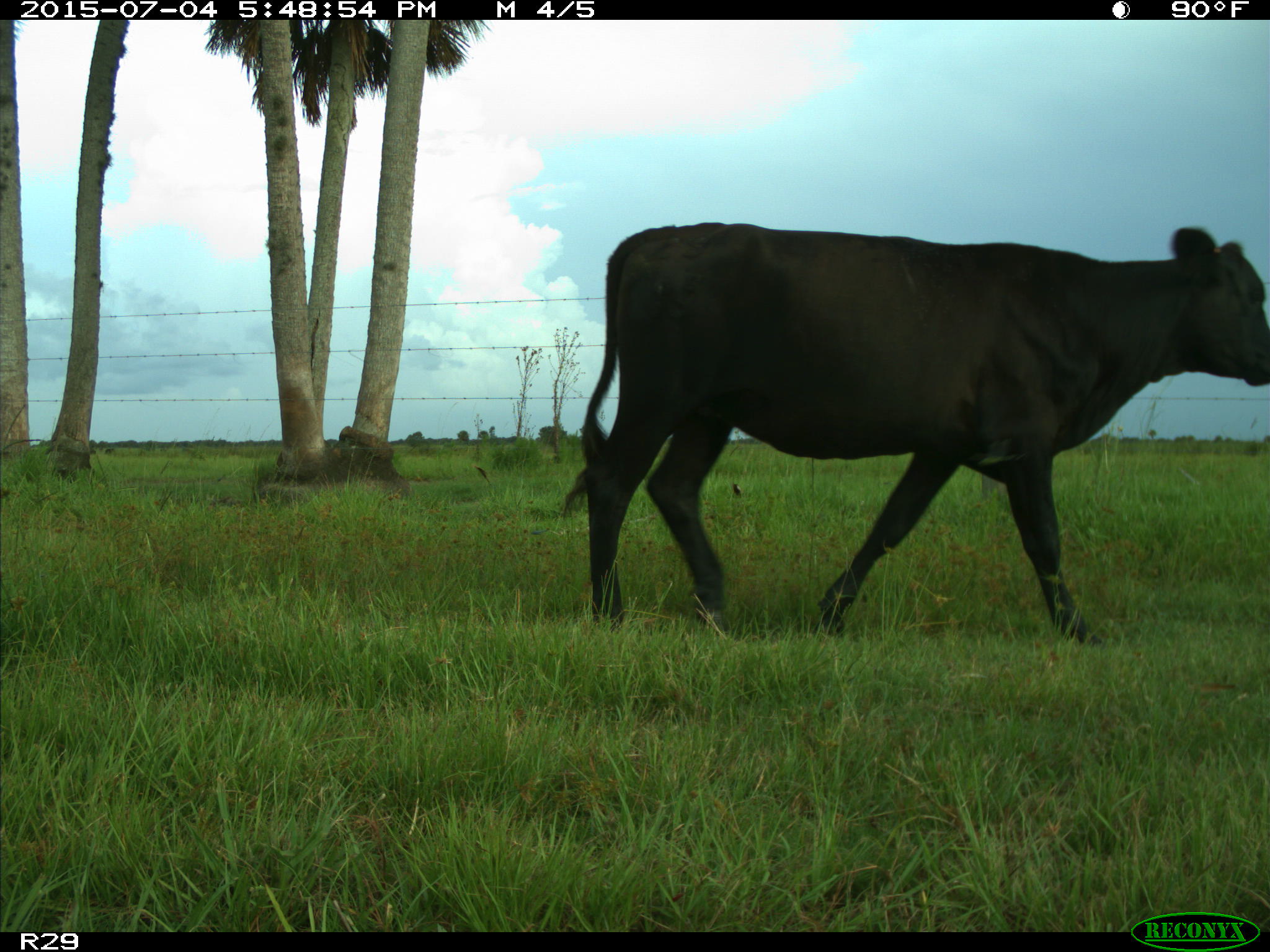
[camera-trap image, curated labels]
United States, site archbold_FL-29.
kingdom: Animalia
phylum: Chordata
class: Mammalia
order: Artiodactyla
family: Bovidae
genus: Bos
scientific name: Bos taurus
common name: domestic cow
Bos taurus (domestic cow).